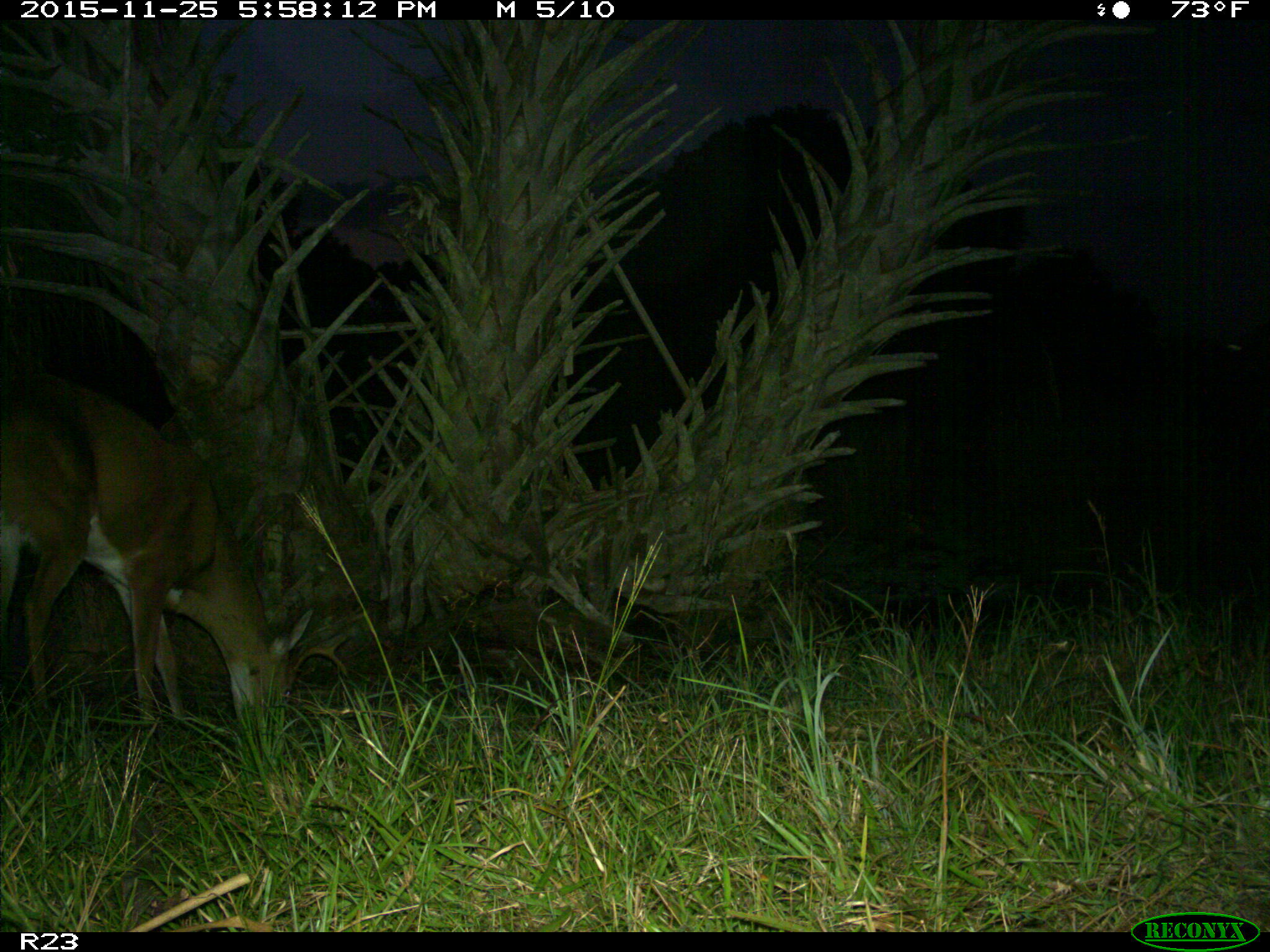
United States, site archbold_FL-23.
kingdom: Animalia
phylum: Chordata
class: Mammalia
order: Artiodactyla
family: Cervidae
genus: Odocoileus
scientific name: Odocoileus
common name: deer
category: unidentified deer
Unidentified deer (deer) (Odocoileus).